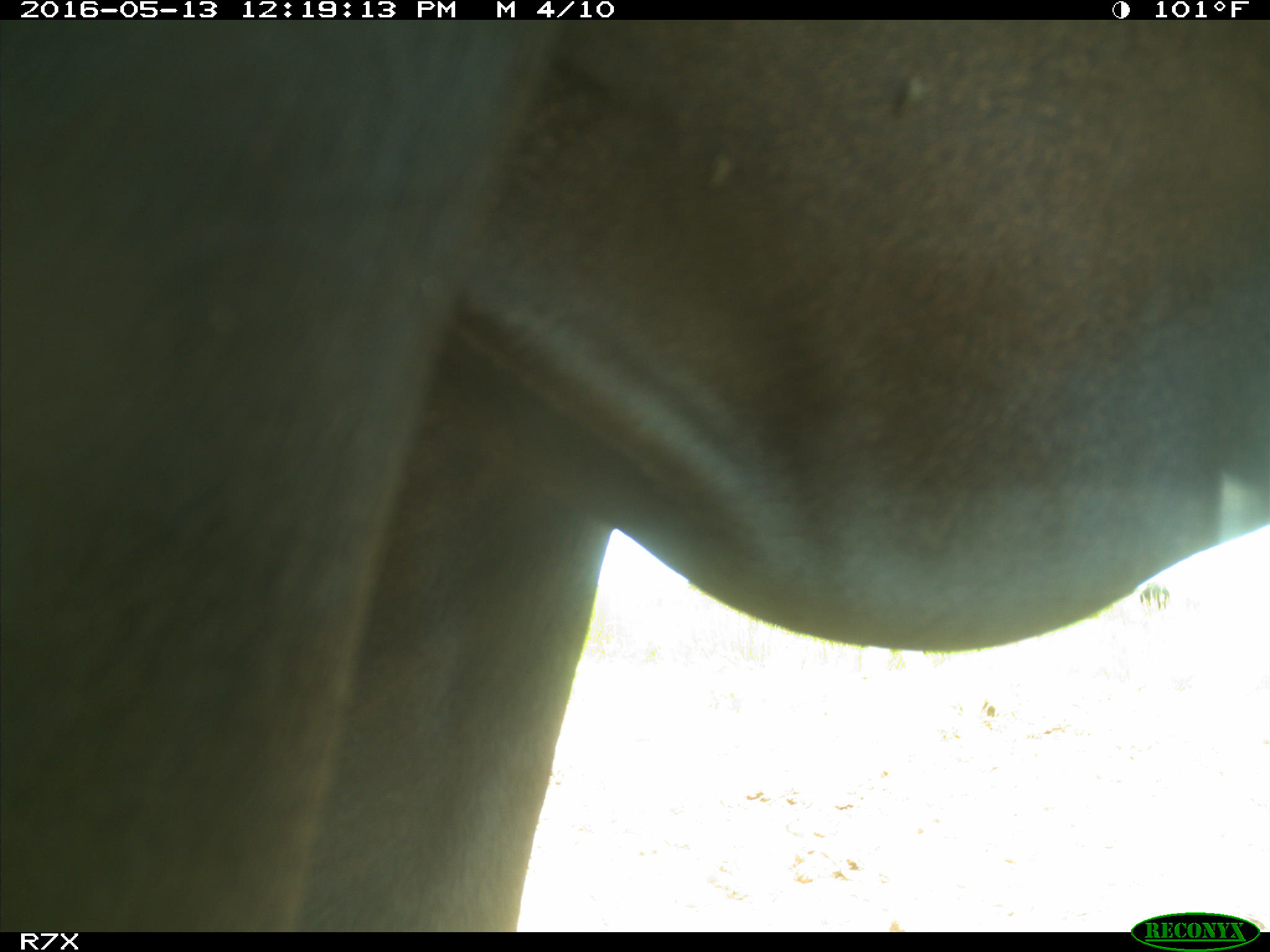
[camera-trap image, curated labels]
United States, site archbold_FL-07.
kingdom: Animalia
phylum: Chordata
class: Mammalia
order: Artiodactyla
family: Bovidae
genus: Bos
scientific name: Bos taurus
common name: domestic cow